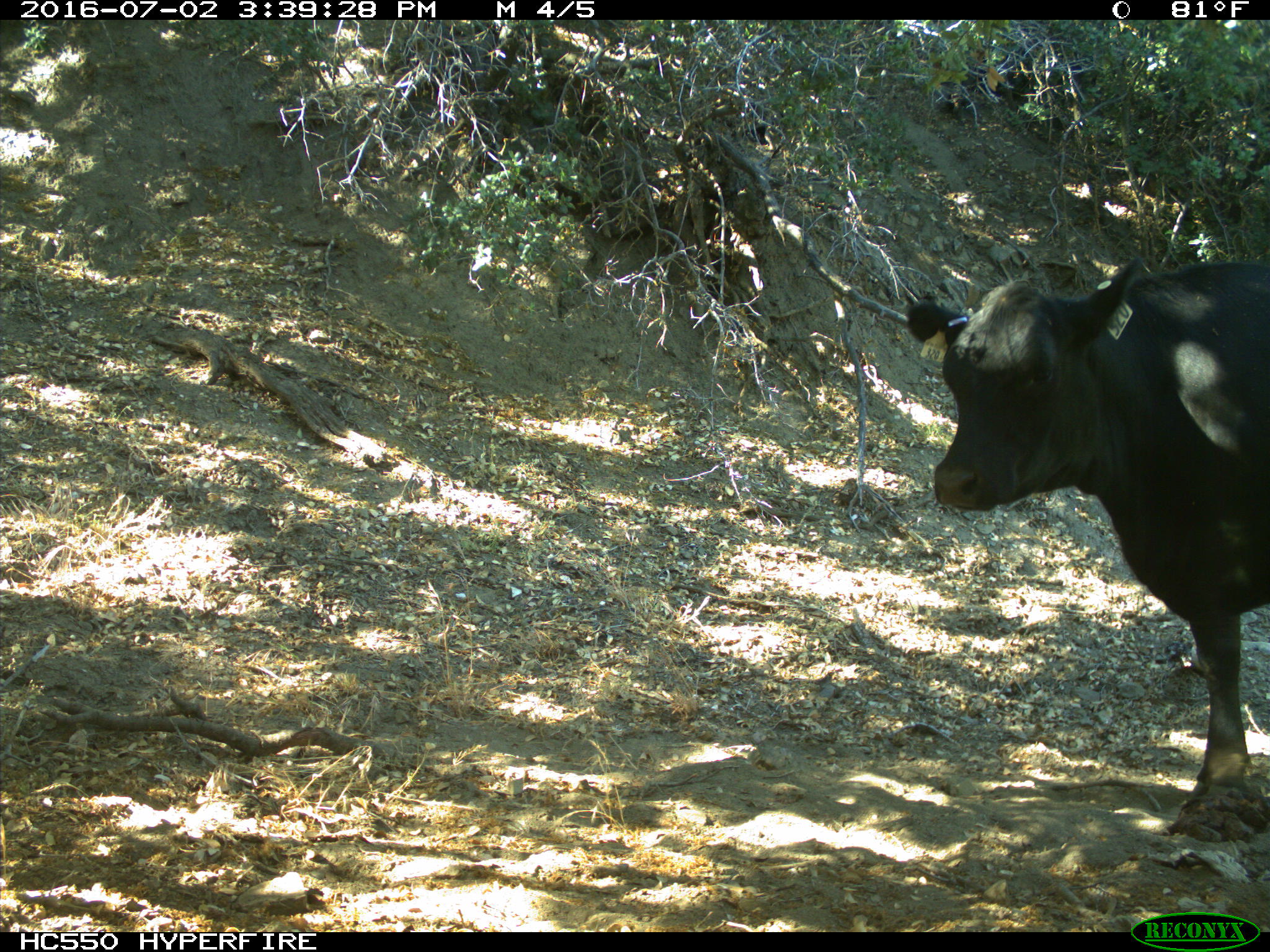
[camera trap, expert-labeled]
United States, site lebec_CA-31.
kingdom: Animalia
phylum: Chordata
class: Mammalia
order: Artiodactyla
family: Bovidae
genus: Bos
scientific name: Bos taurus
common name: domestic cow